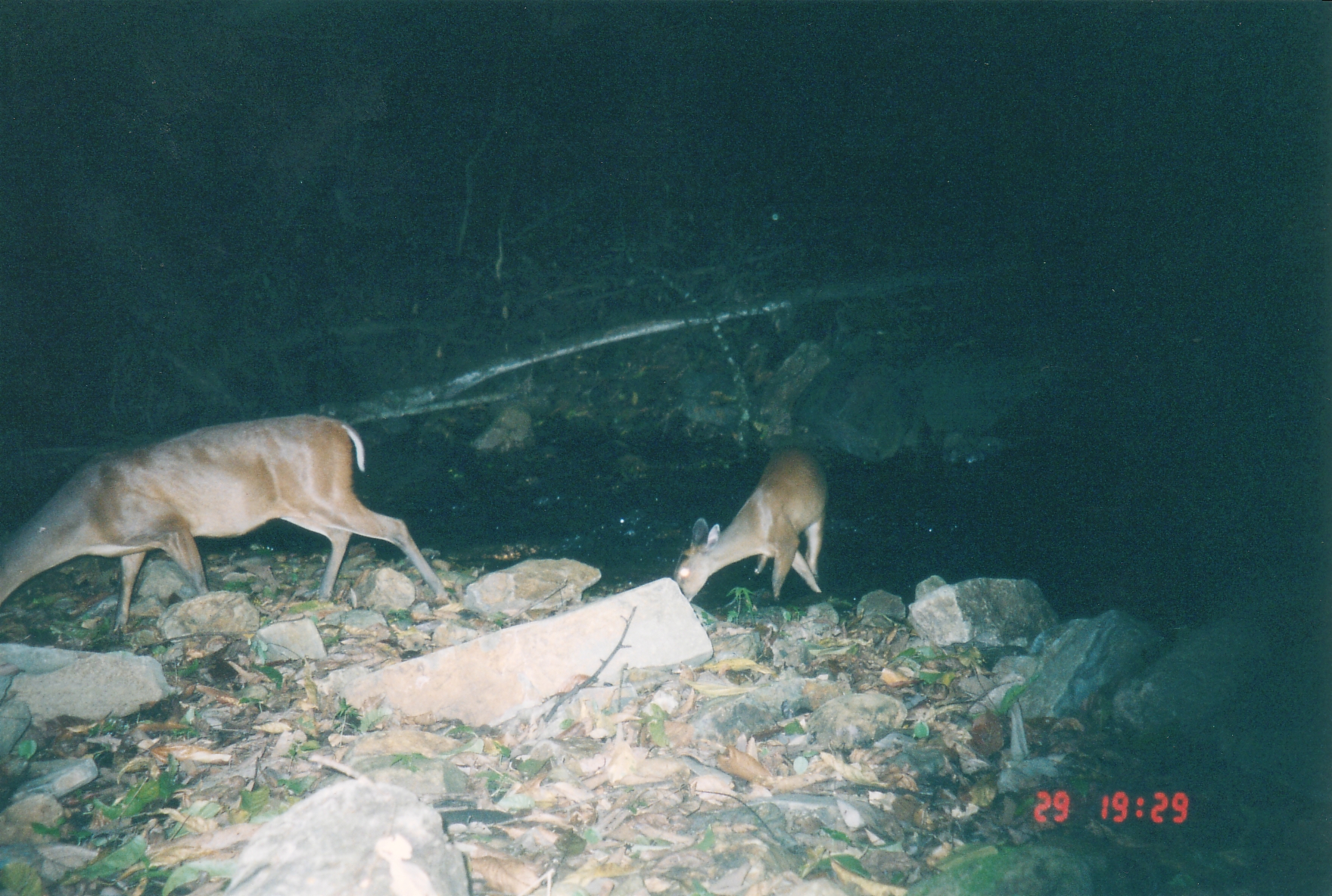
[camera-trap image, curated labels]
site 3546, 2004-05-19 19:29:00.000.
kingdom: Animalia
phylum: Chordata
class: Mammalia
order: Artiodactyla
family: Cervidae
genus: Muntiacus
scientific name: Muntiacus muntjak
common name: southern red muntjac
Muntiacus muntjak (southern red muntjac), count 2.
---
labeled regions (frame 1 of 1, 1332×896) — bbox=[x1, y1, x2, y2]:
muntiacus muntjak: bbox=[0, 414, 451, 631]; bbox=[674, 445, 832, 602]